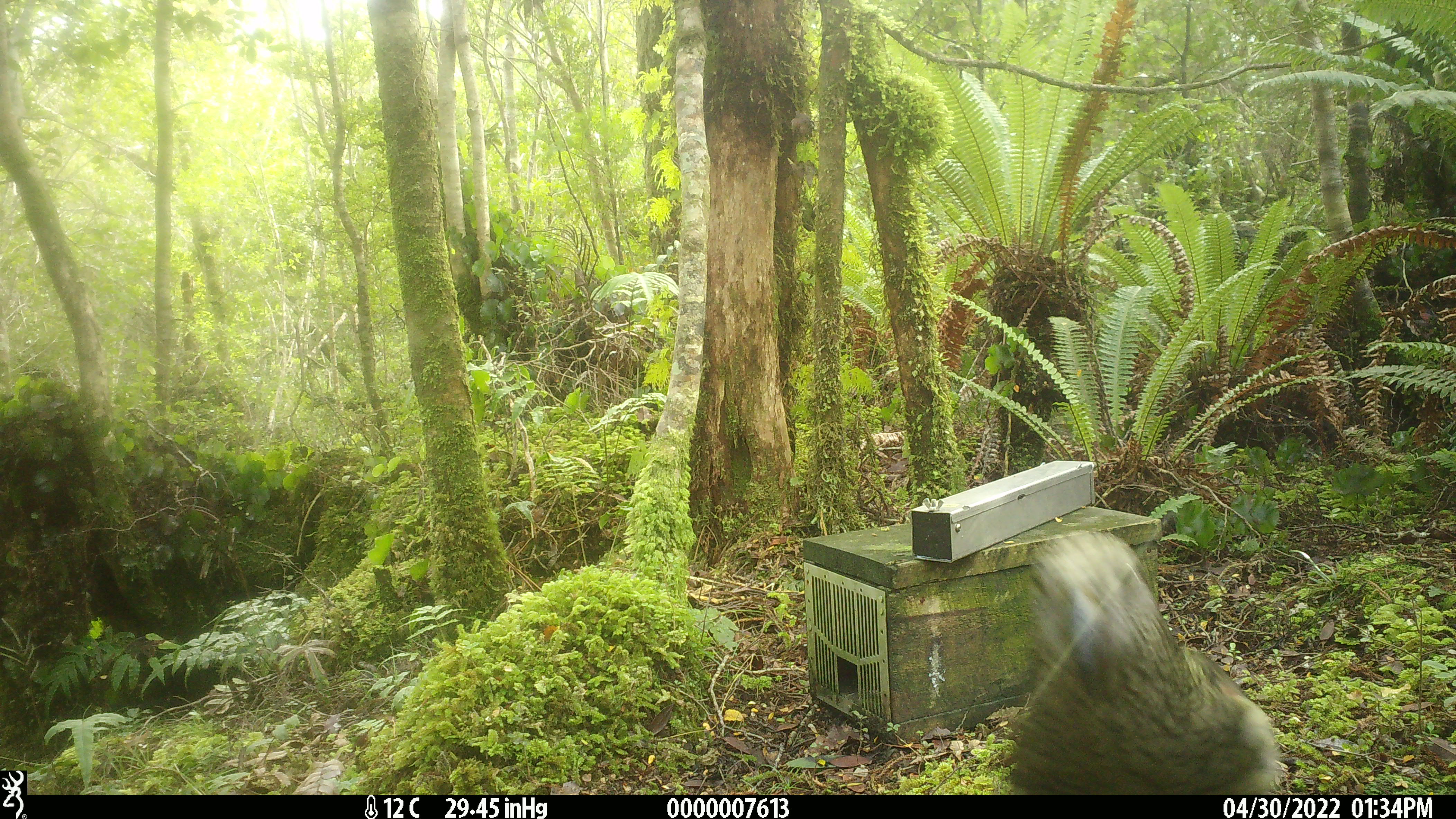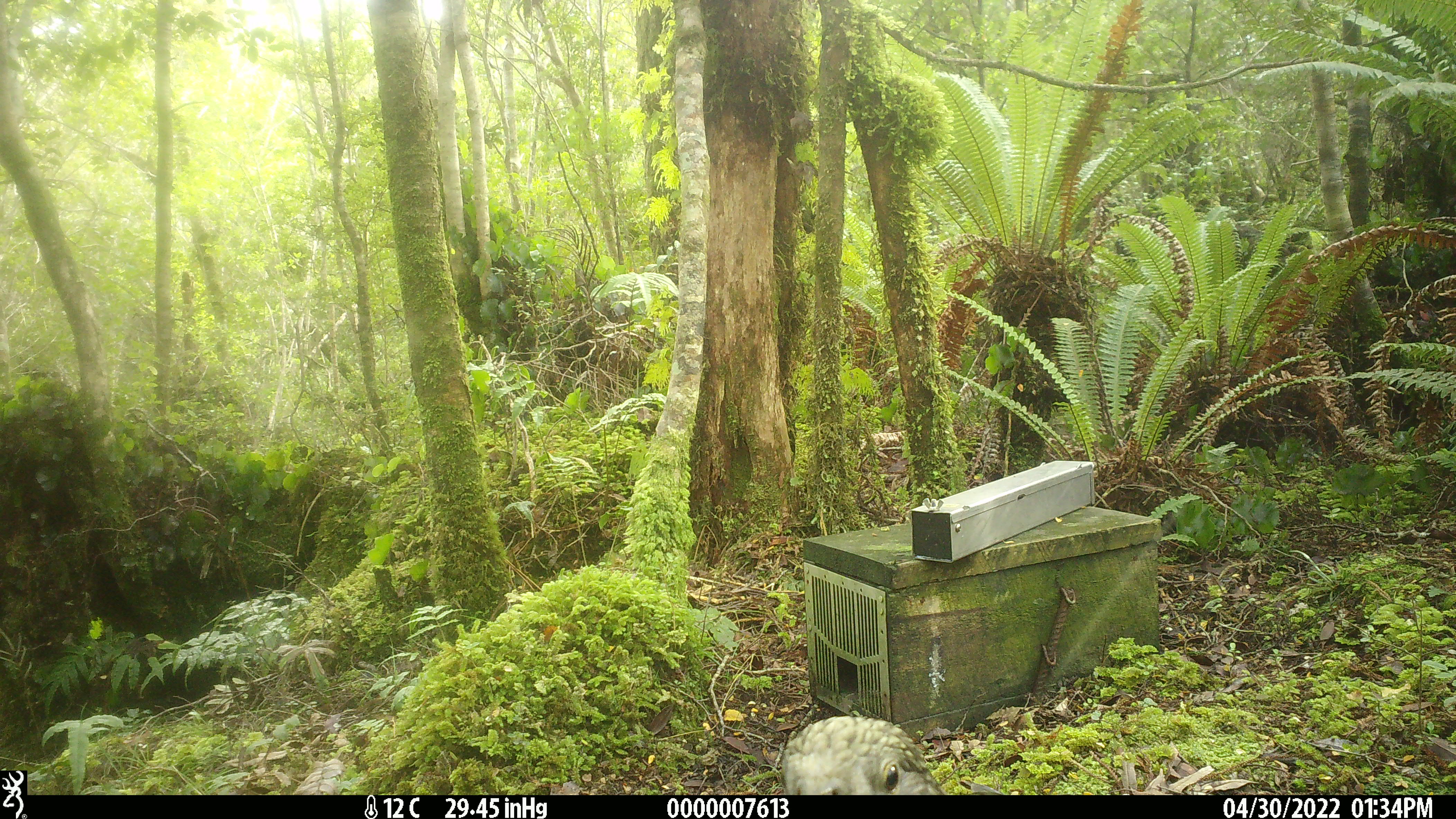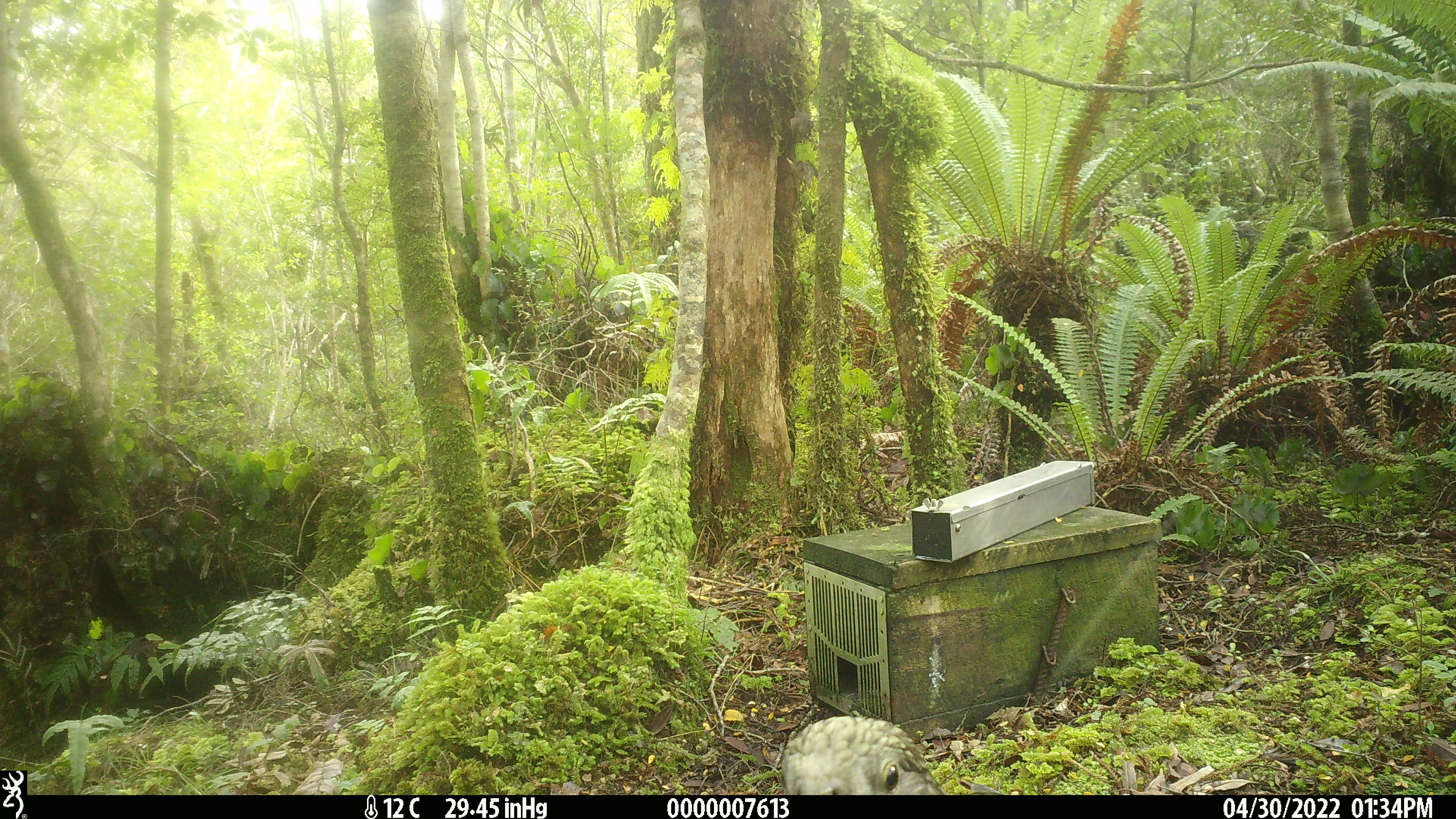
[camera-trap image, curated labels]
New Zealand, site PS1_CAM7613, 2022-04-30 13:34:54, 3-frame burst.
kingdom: Animalia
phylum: Chordata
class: Aves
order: Psittaciformes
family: Strigopidae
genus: Nestor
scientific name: Nestor notabilis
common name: kea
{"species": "kea (Nestor notabilis)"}